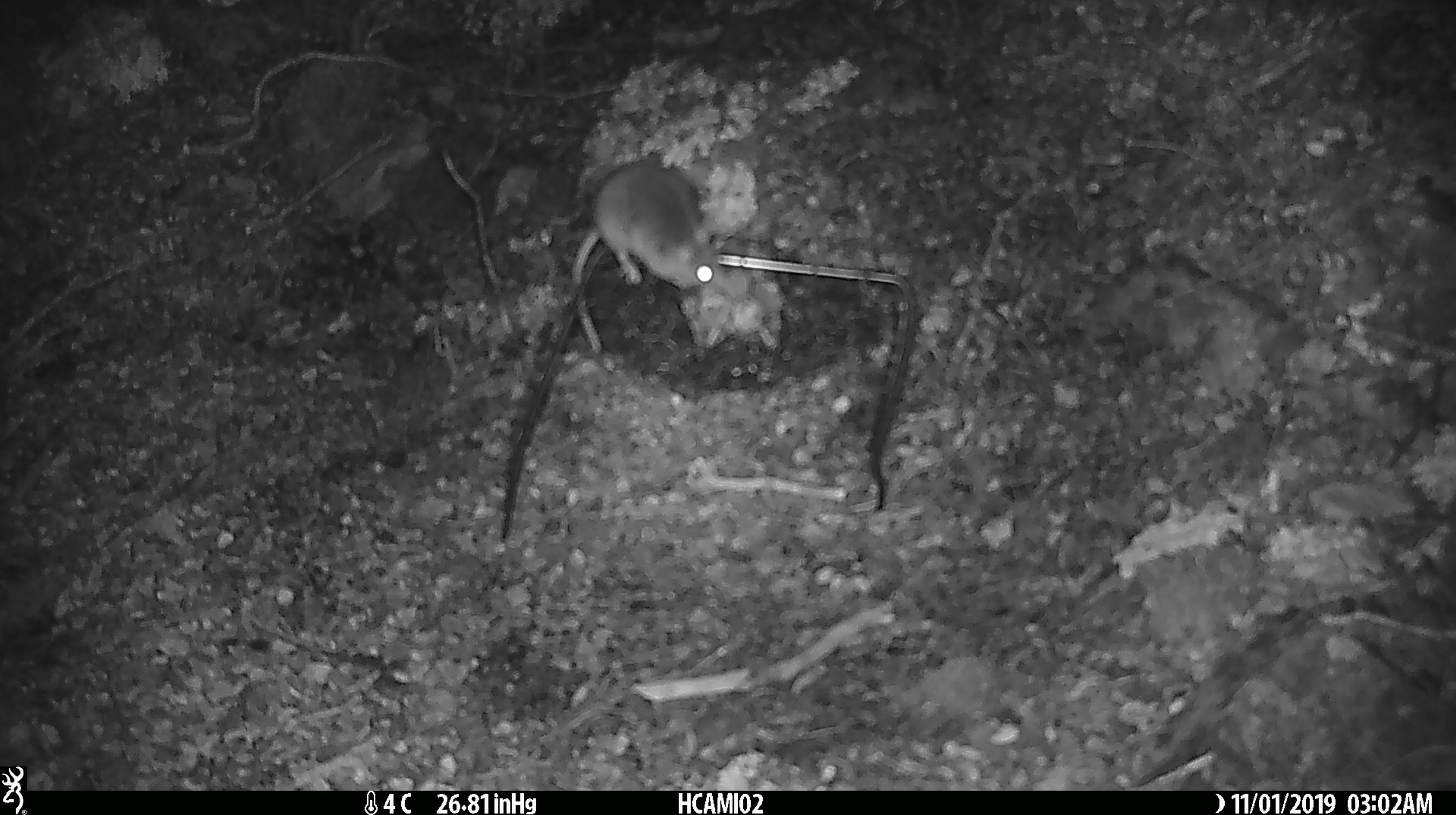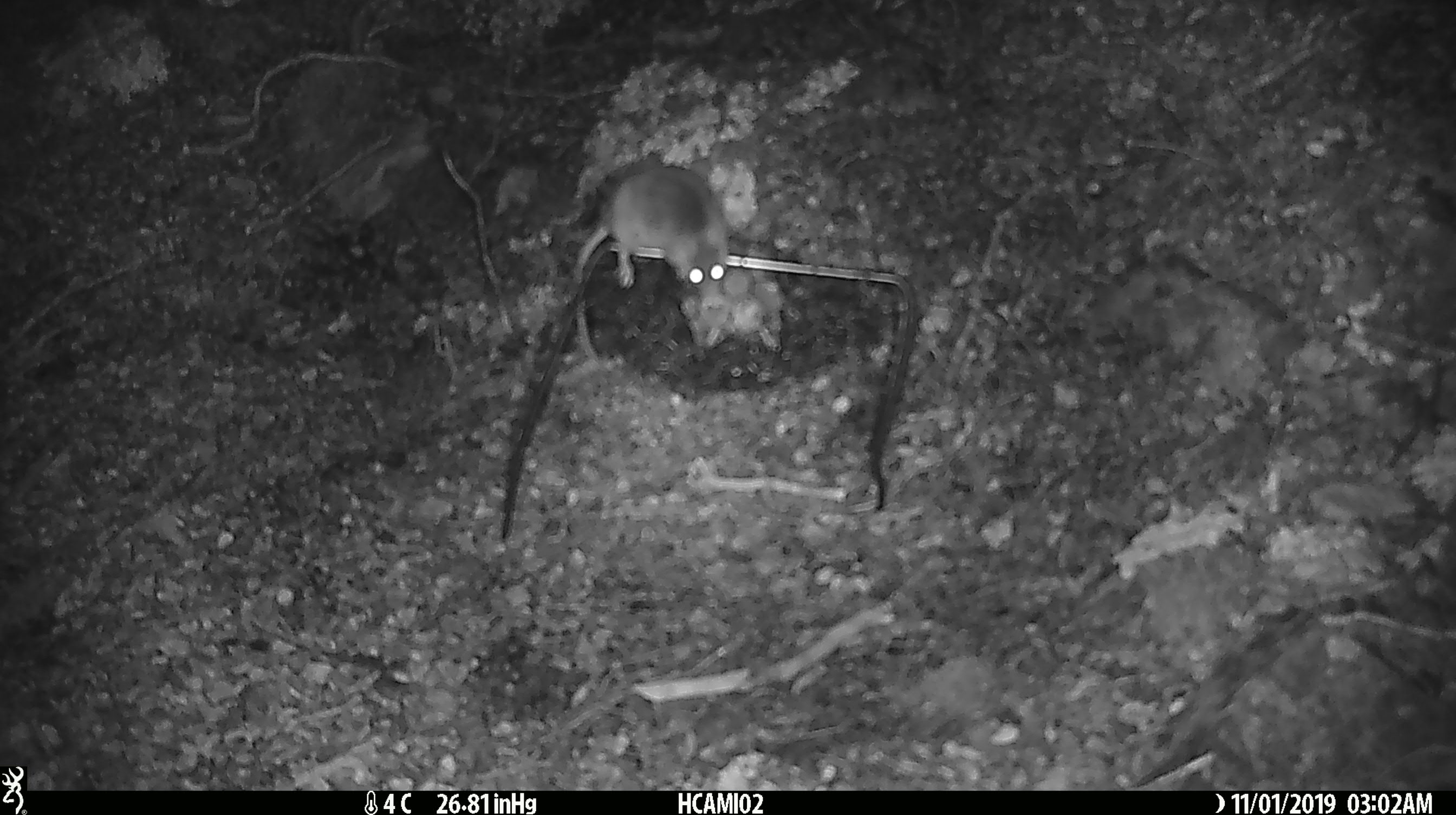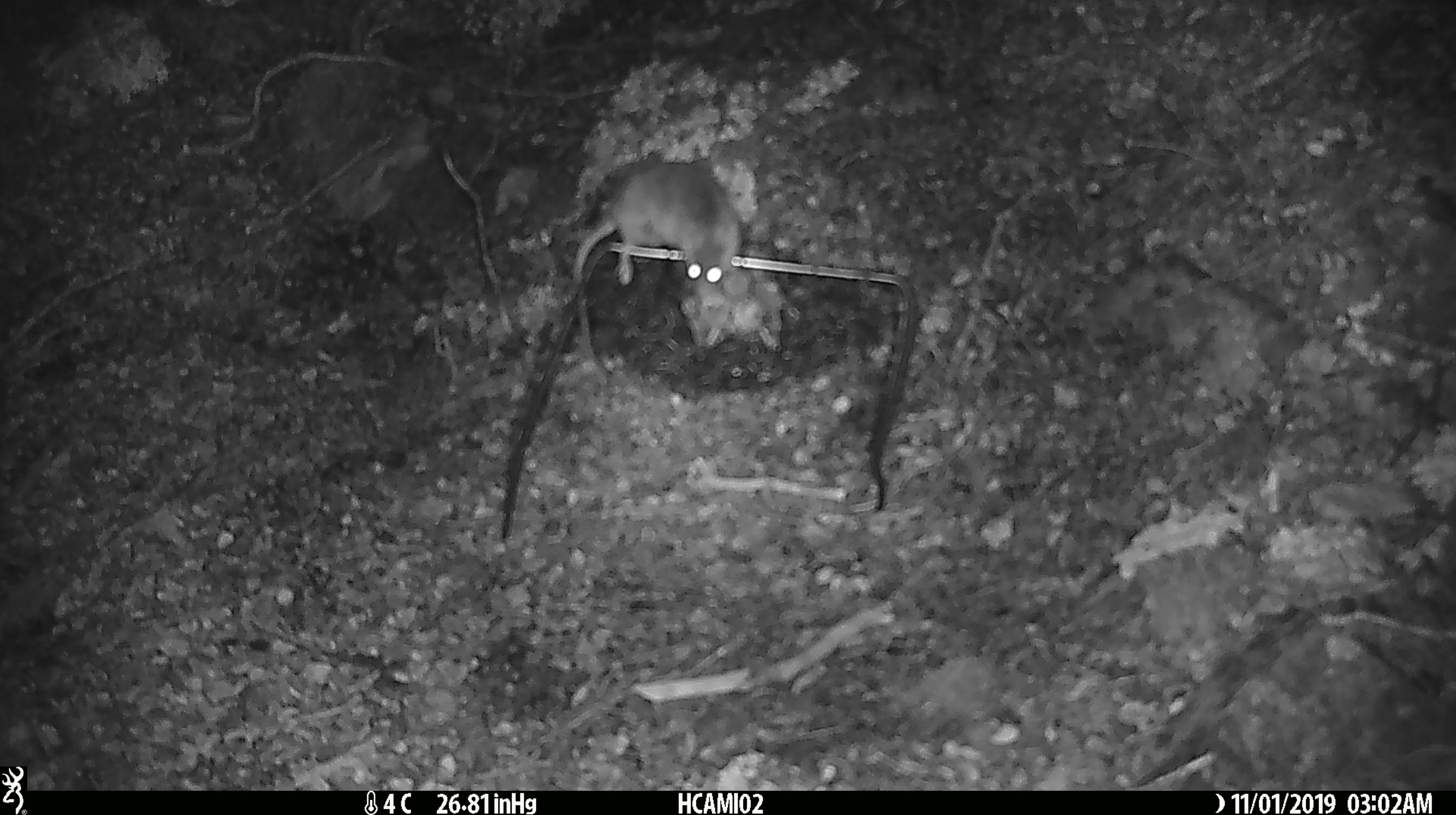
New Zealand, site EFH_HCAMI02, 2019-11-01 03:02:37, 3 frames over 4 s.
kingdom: Animalia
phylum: Chordata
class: Mammalia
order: Rodentia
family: Muridae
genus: Mus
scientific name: Mus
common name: mouse